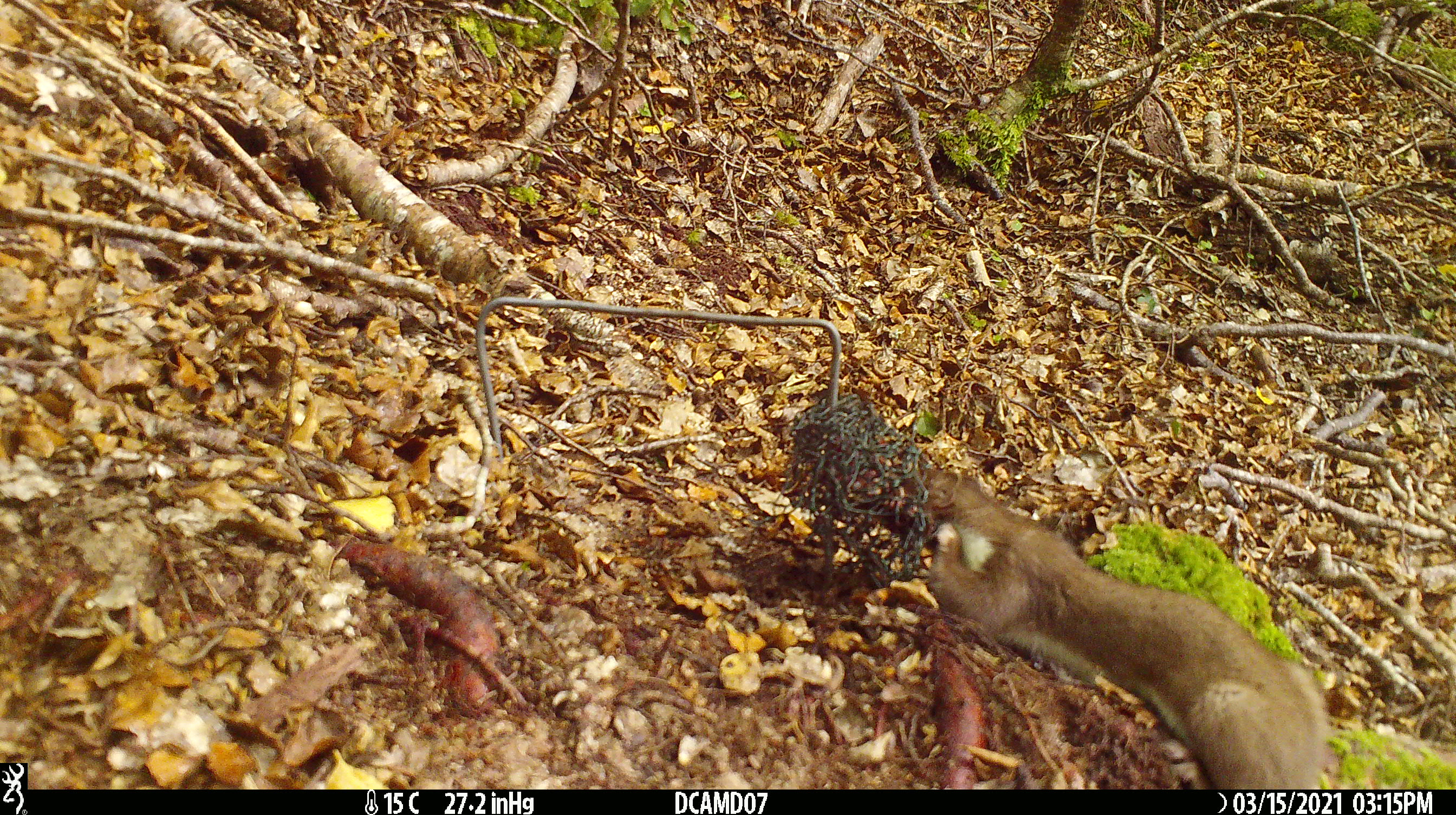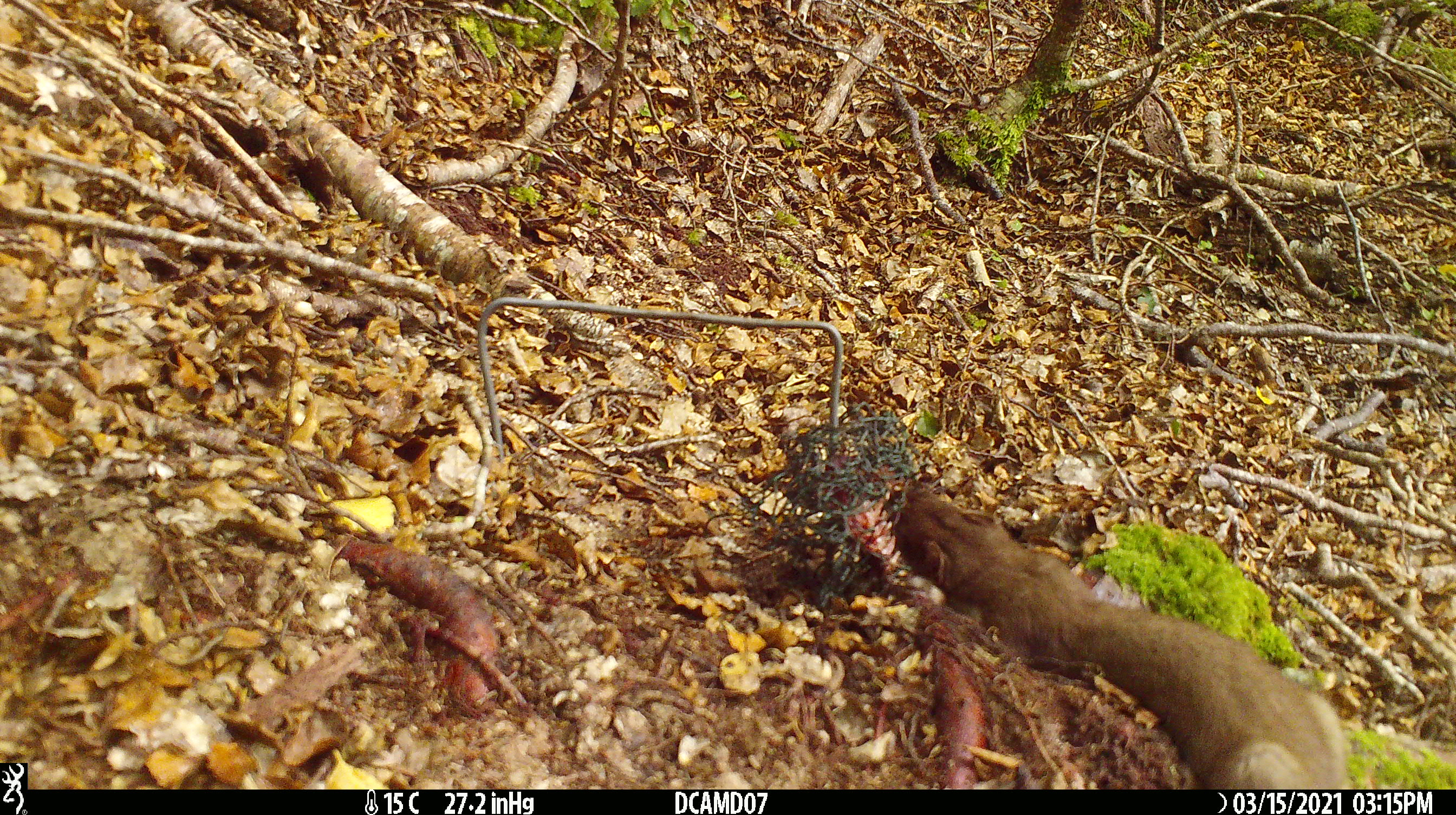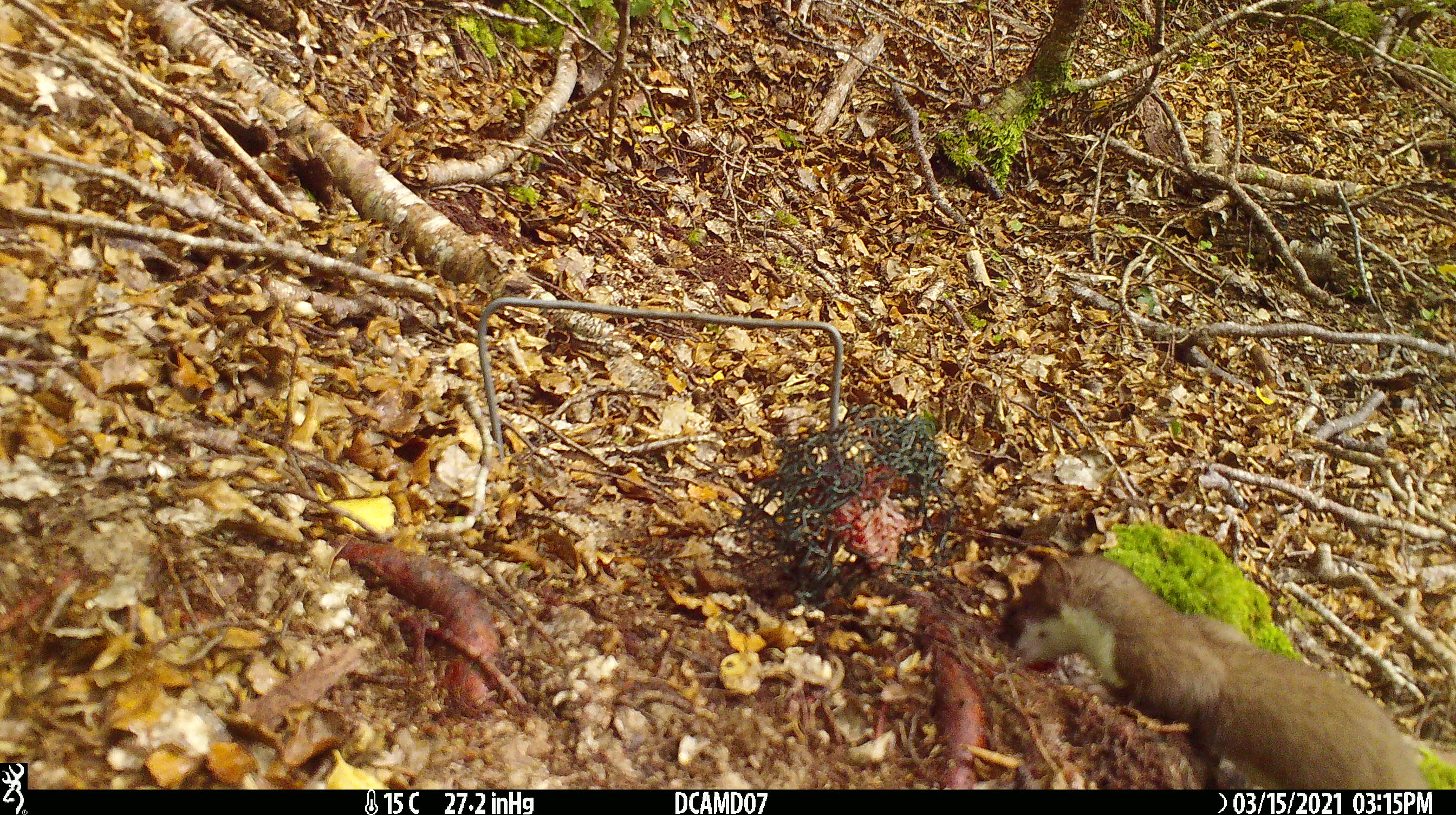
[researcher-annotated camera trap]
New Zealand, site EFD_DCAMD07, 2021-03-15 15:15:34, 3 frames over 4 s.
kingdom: Animalia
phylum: Chordata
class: Mammalia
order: Carnivora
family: Mustelidae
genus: Mustela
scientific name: Mustela erminea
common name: stoat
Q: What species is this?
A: Stoat (Mustela erminea).